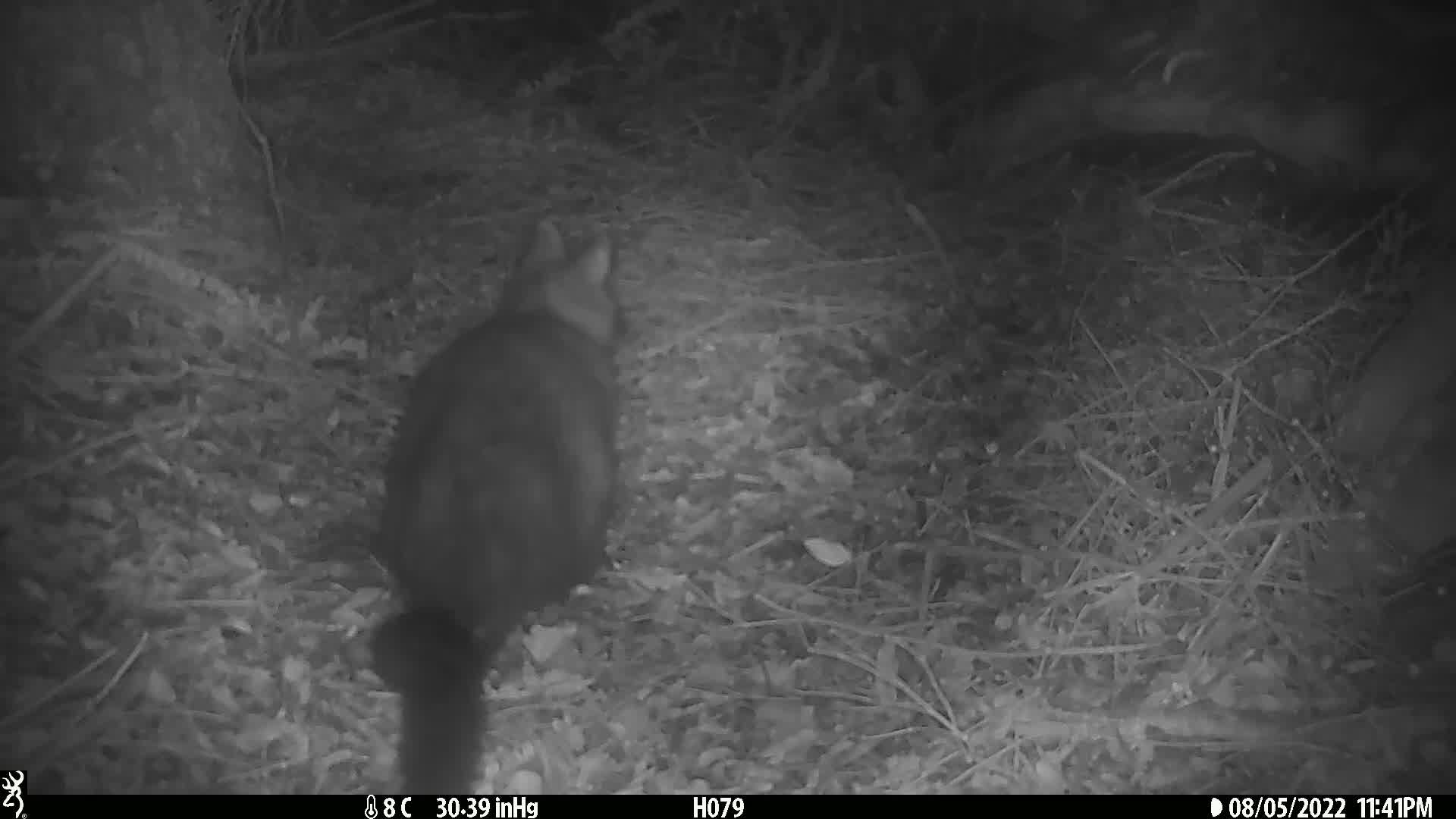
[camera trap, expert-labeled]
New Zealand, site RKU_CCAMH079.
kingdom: Animalia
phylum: Chordata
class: Mammalia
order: Diprotodontia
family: Phalangeridae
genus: Trichosurus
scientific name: Trichosurus vulpecula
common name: common brushtail possum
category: possum